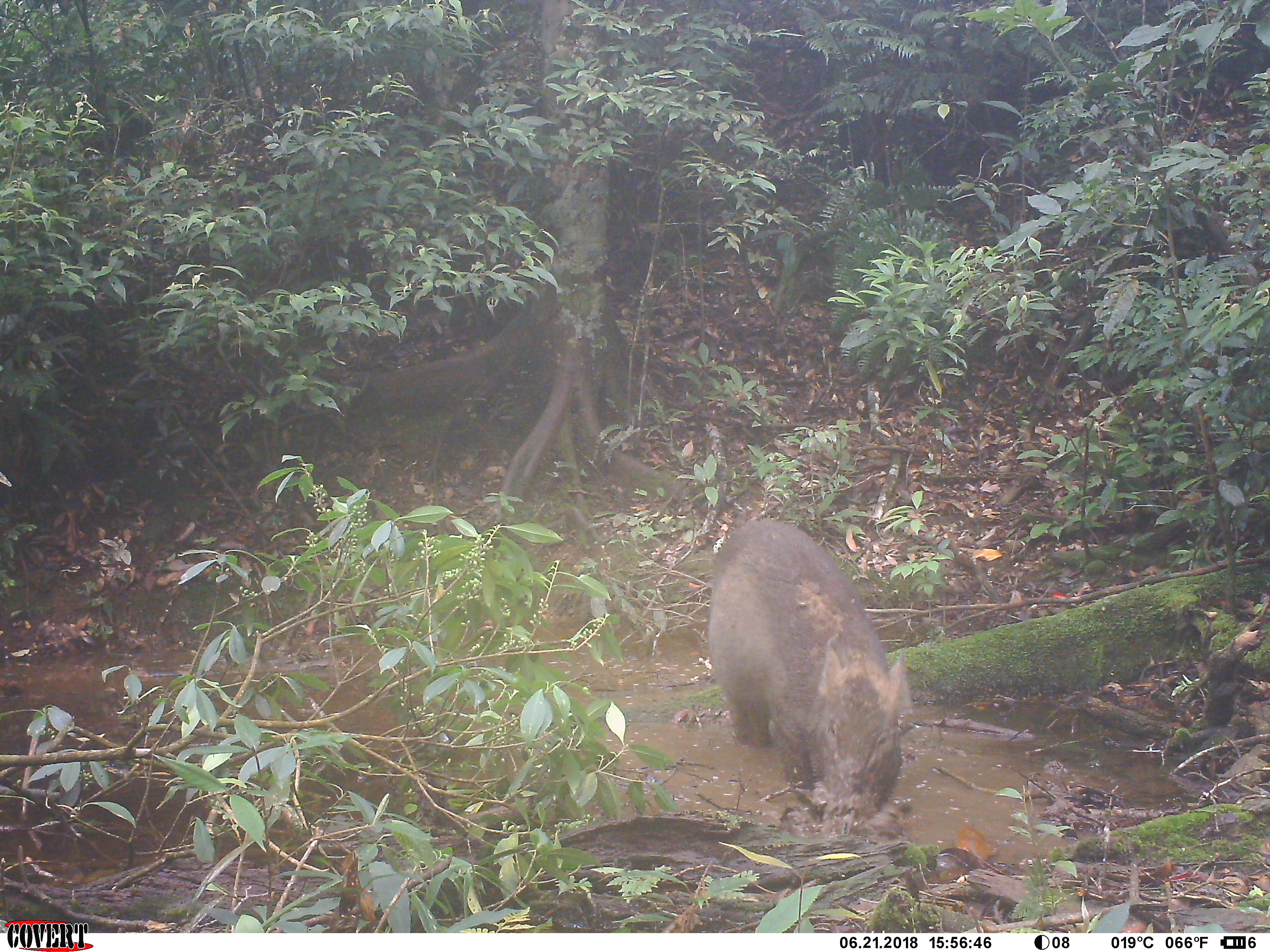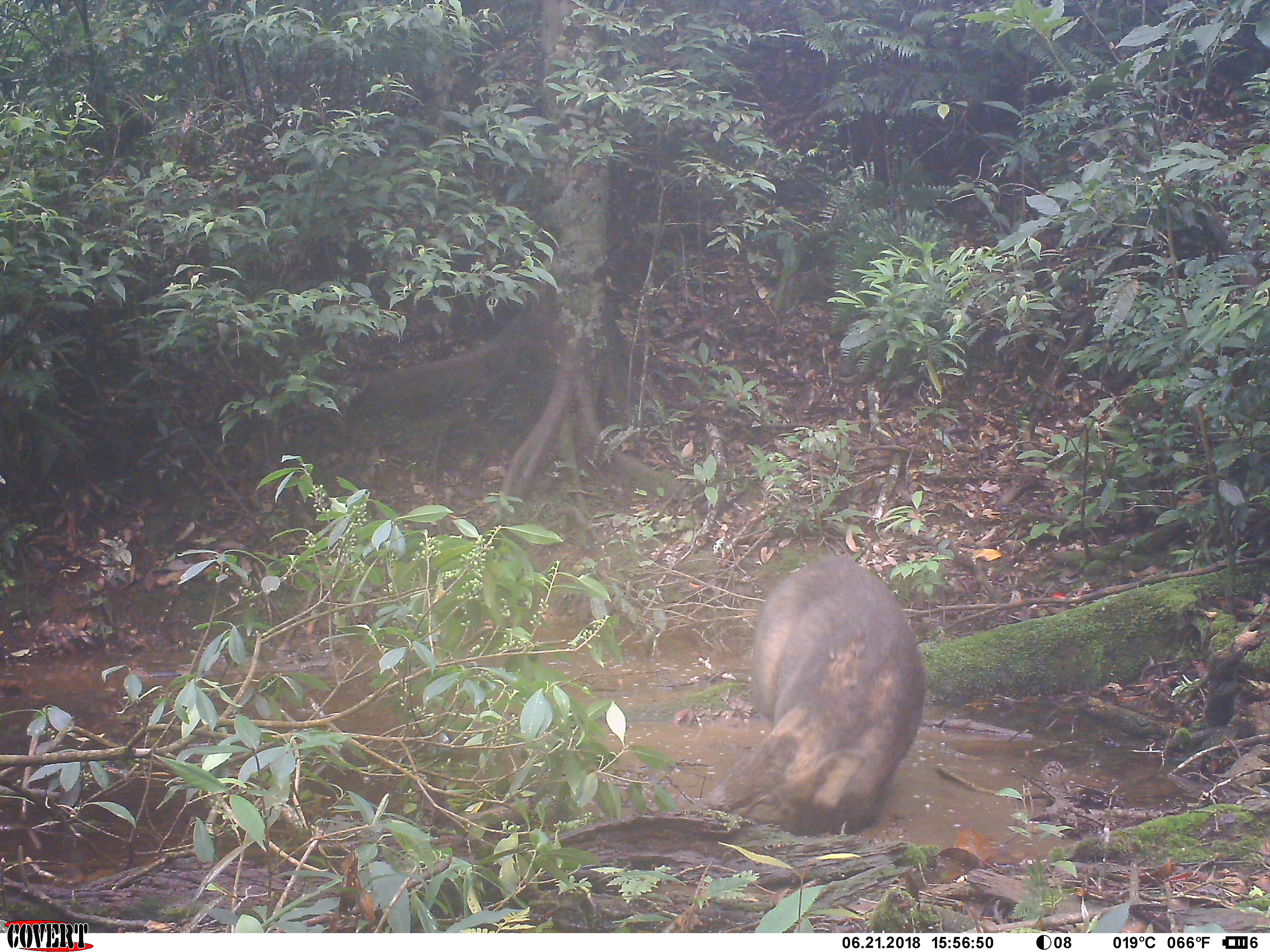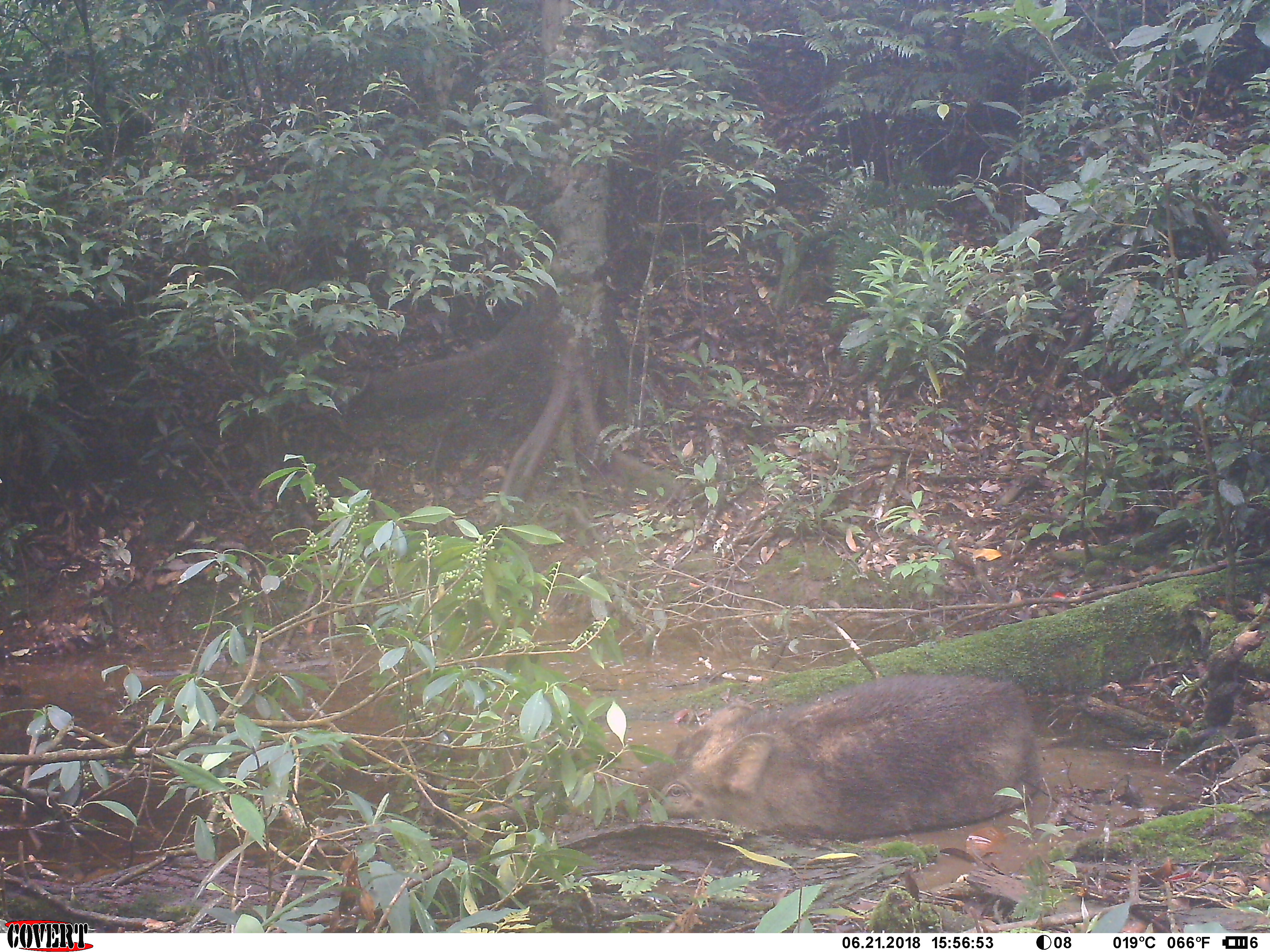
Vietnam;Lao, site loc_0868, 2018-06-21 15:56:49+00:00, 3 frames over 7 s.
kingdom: Animalia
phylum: Chordata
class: Mammalia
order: Artiodactyla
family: Suidae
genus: Sus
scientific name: Sus scrofa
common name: eurasian wild pig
Eurasian wild pig (Sus scrofa). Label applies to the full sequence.